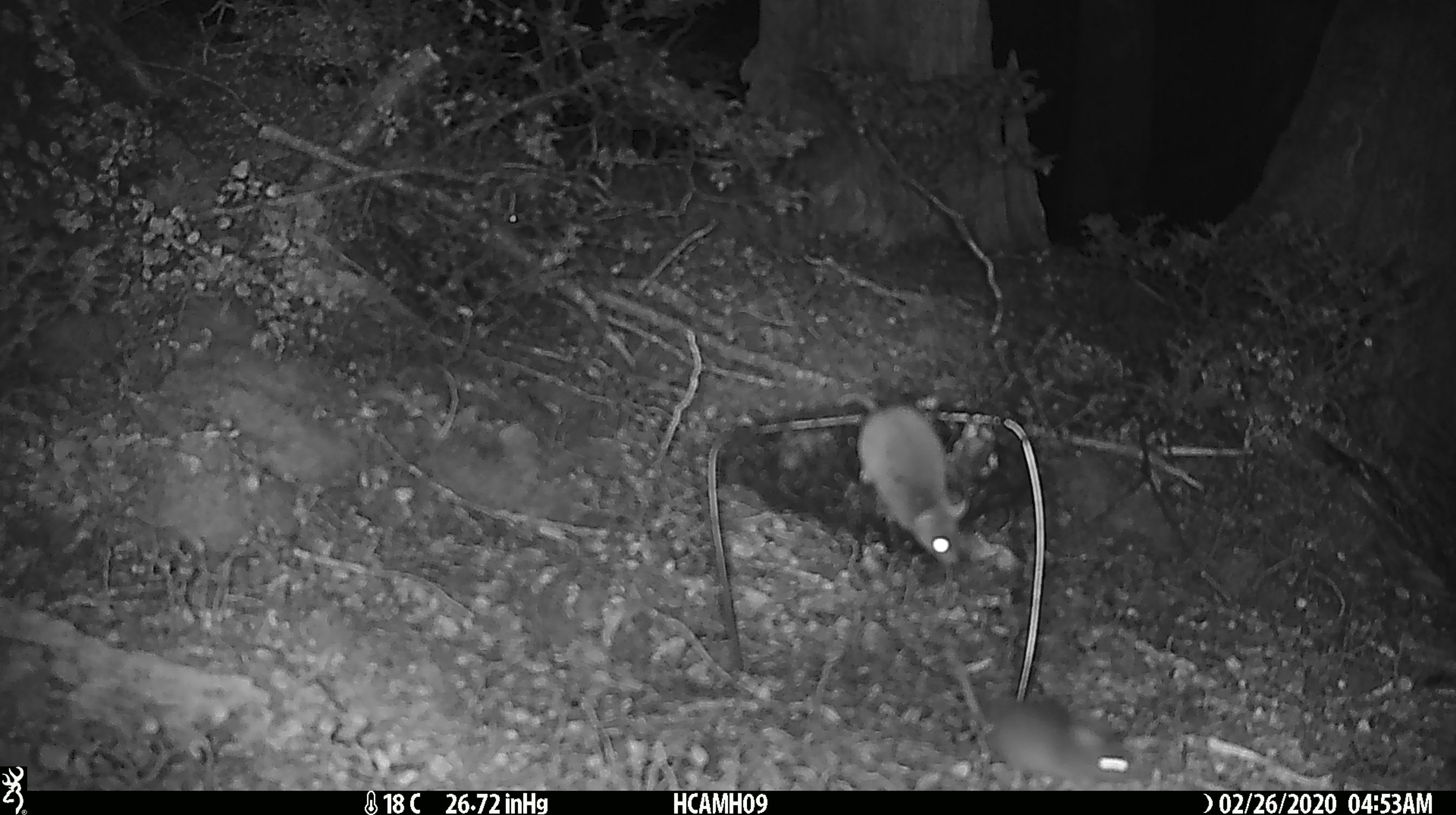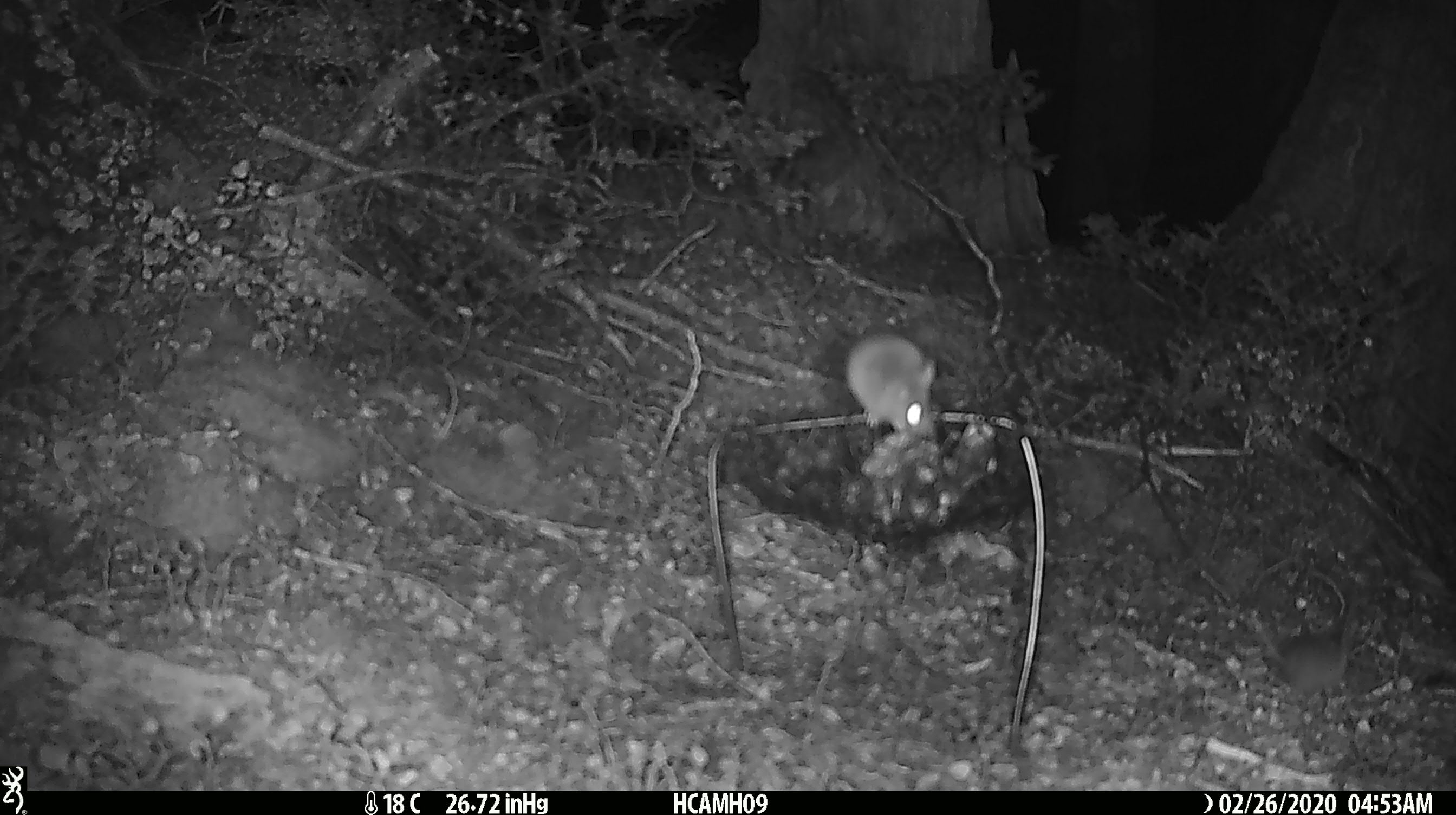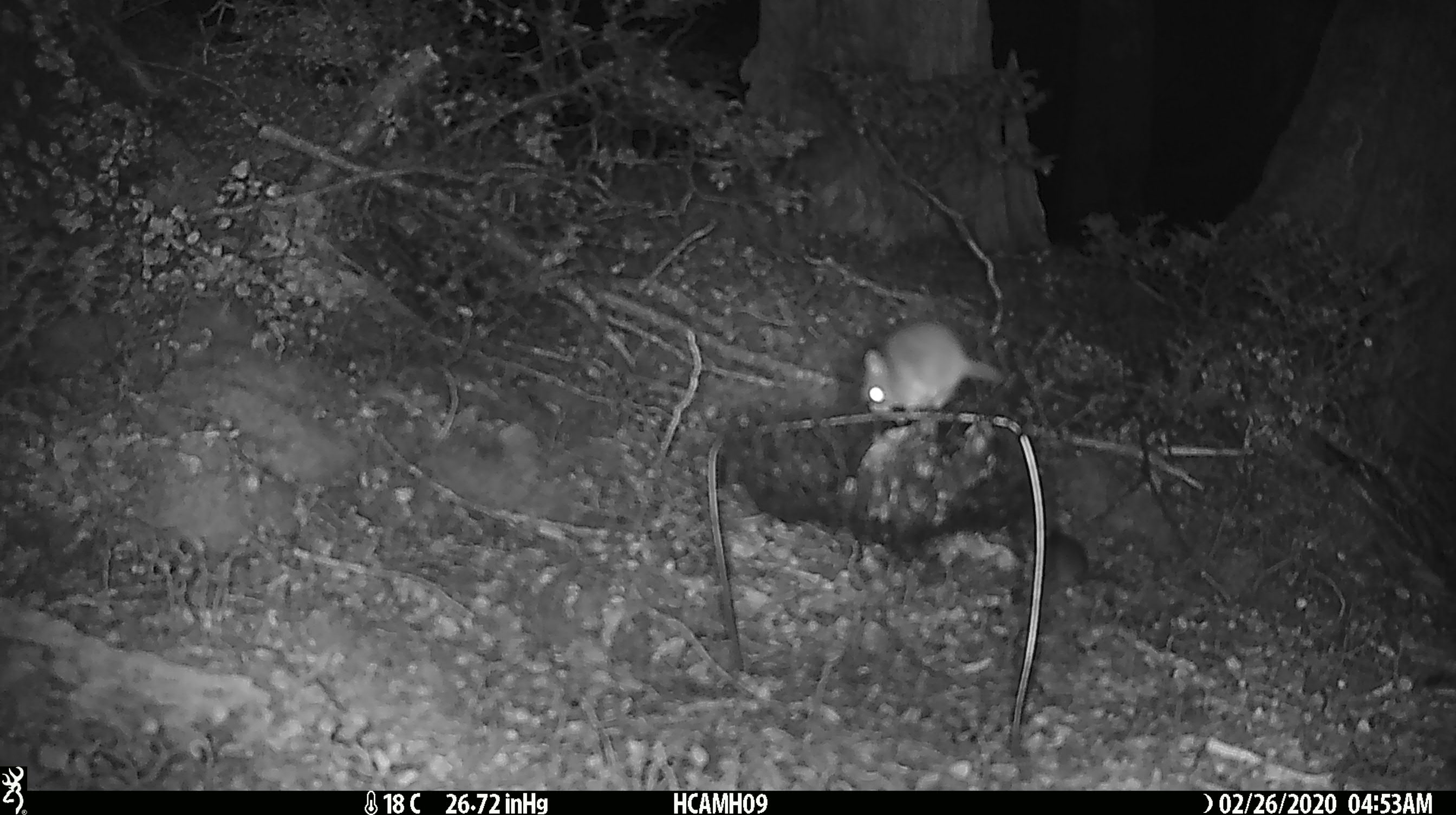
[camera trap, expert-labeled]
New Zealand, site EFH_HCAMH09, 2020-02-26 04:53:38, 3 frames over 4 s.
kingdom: Animalia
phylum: Chordata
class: Mammalia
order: Rodentia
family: Muridae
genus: Mus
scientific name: Mus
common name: mouse